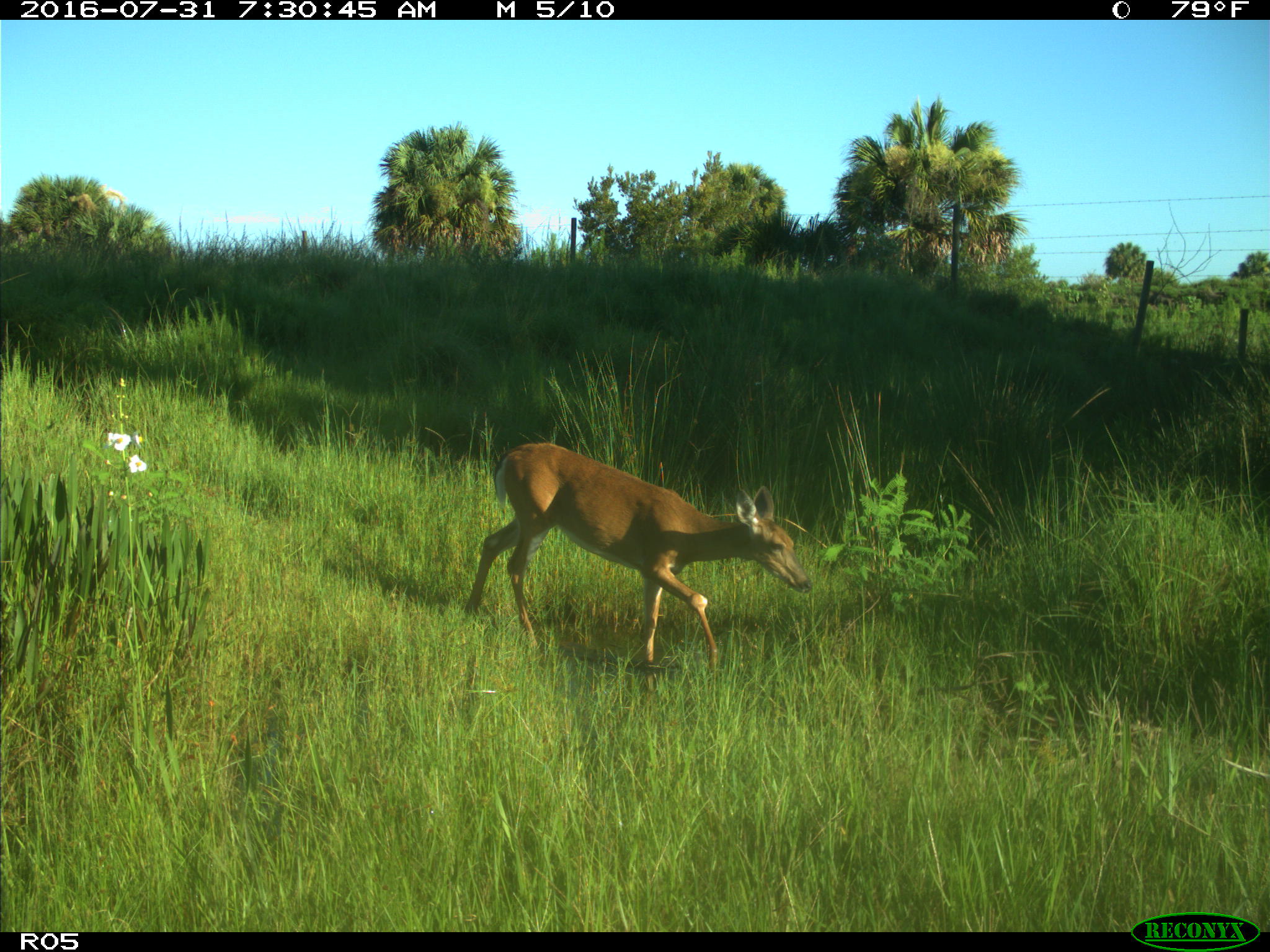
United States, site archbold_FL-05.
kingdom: Animalia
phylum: Chordata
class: Mammalia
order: Artiodactyla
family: Cervidae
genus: Odocoileus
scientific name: Odocoileus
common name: deer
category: unidentified deer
Unidentified deer (deer) (Odocoileus).